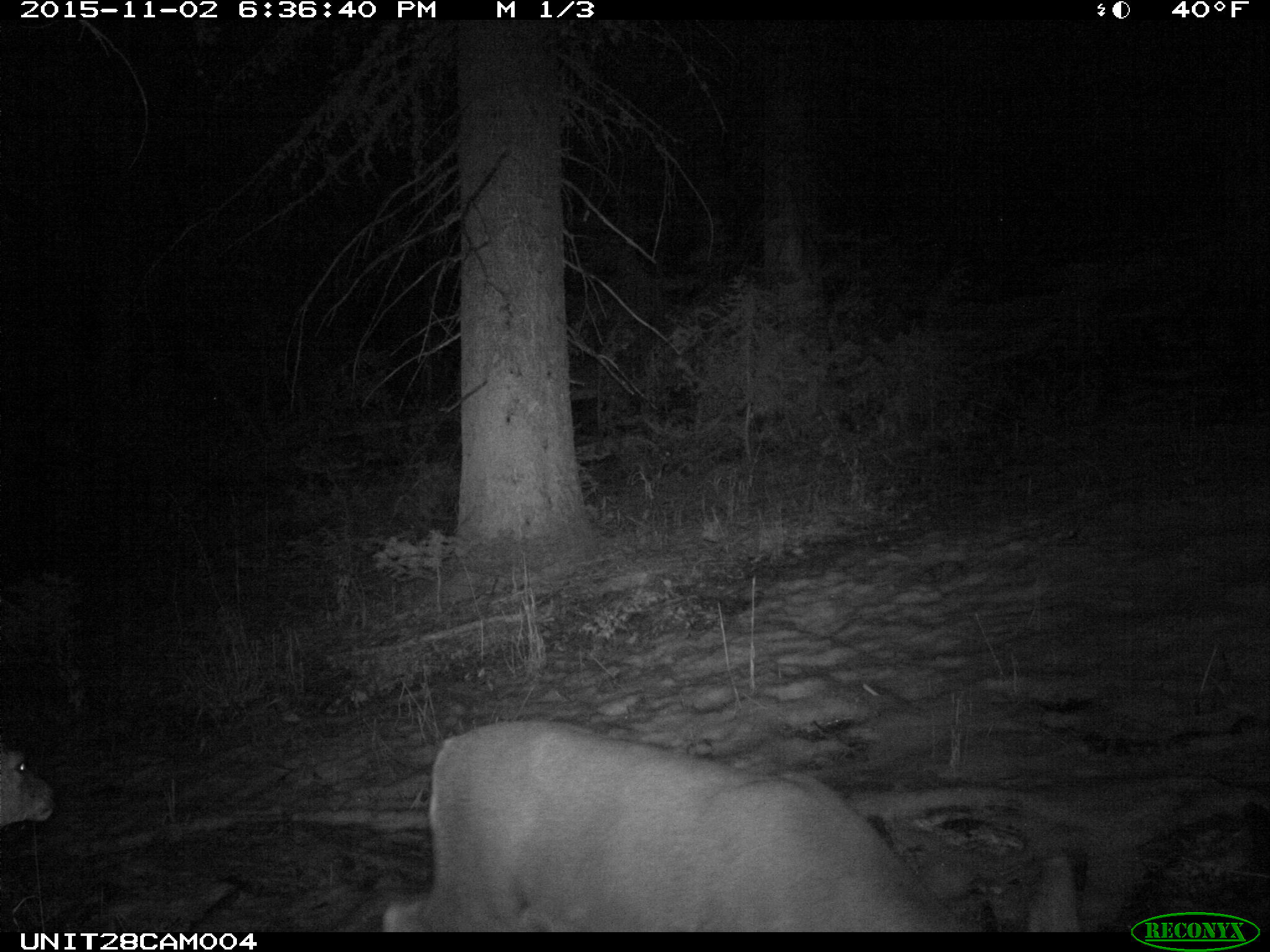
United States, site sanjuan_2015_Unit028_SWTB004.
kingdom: Animalia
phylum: Chordata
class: Mammalia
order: Artiodactyla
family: Cervidae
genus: Odocoileus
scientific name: Odocoileus hemionus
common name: mule deer